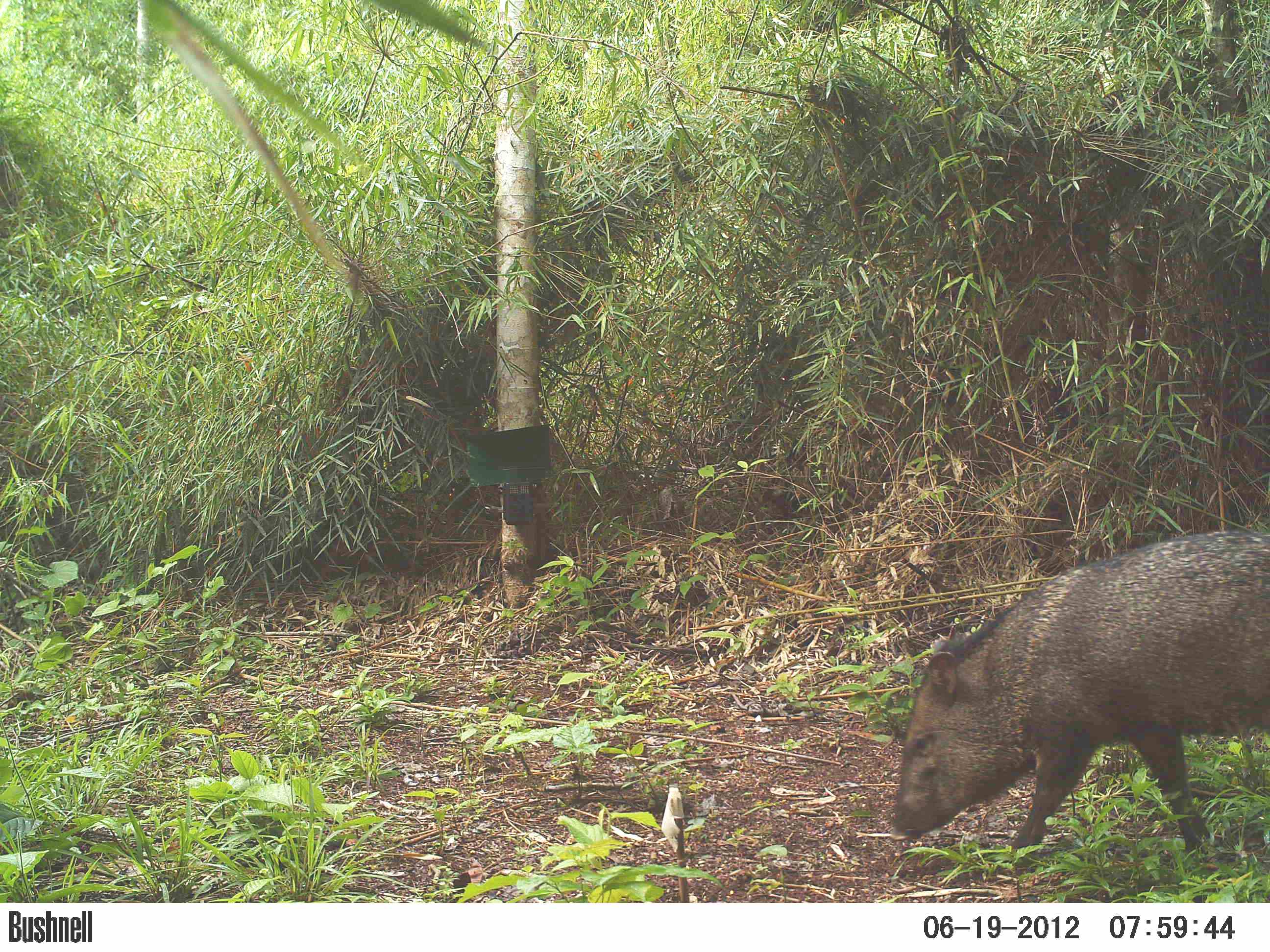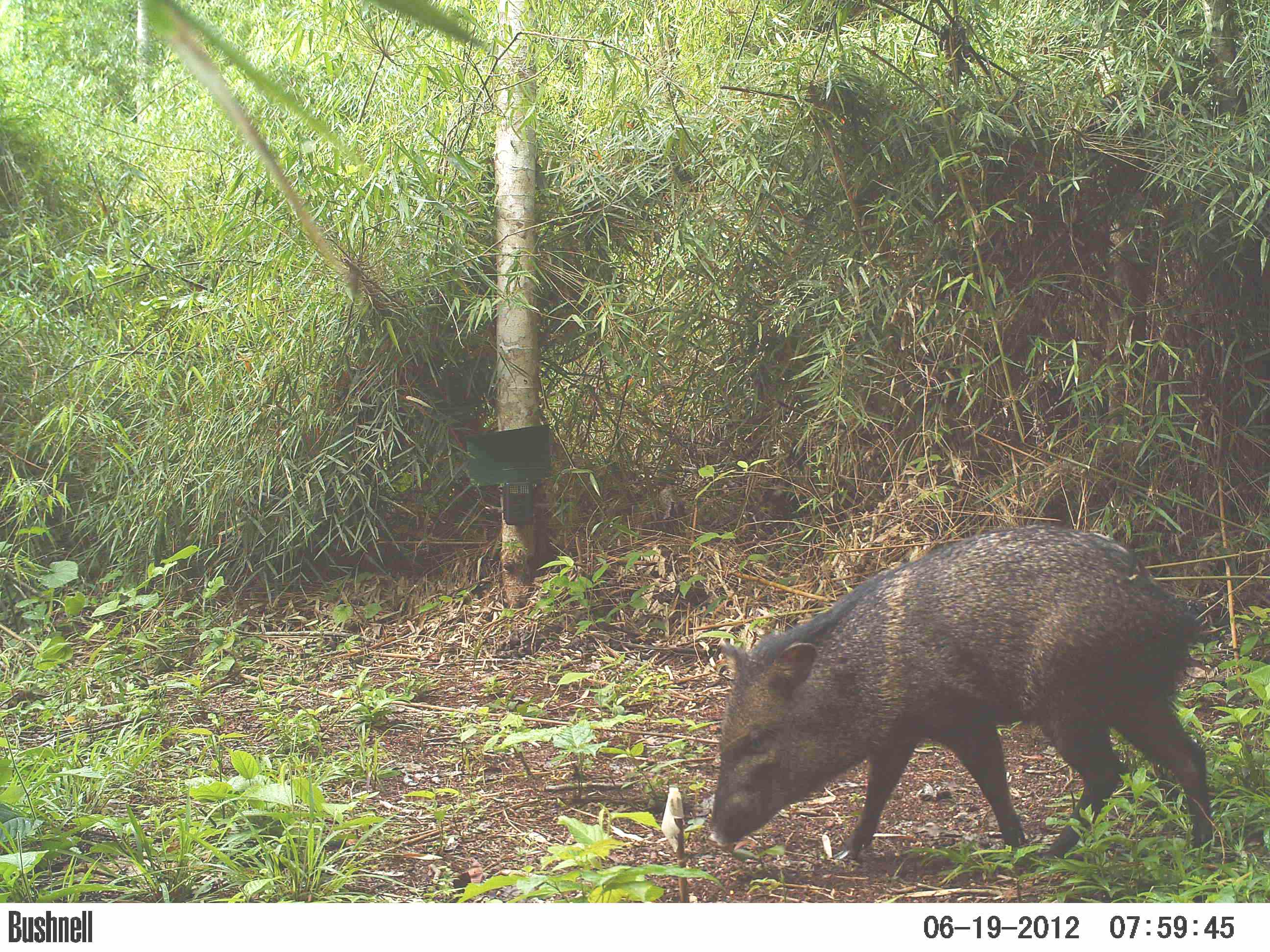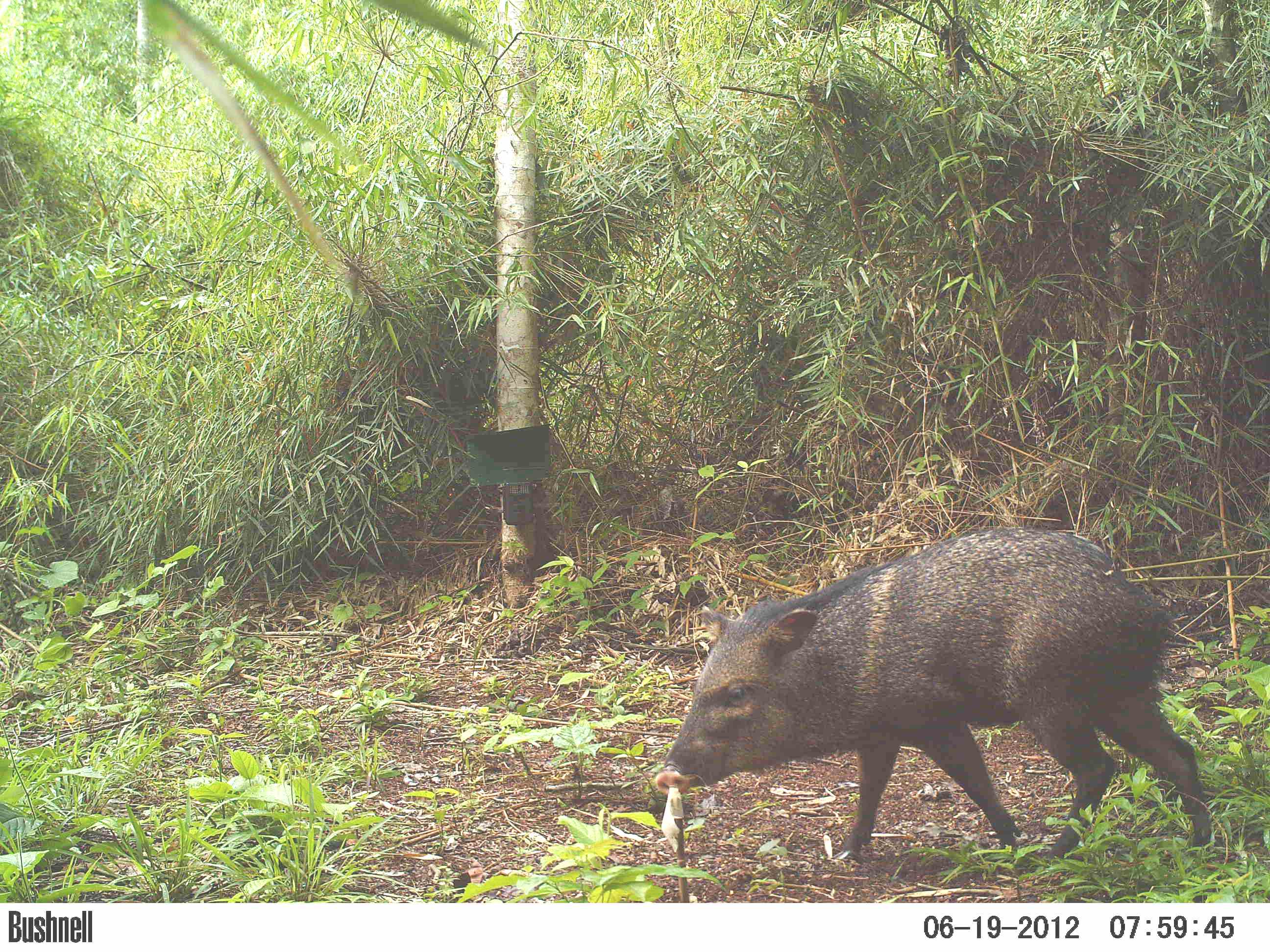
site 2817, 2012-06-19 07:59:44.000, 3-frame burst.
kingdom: Animalia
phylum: Chordata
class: Mammalia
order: Artiodactyla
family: Tayassuidae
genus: Pecari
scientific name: Pecari tajacu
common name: collared peccary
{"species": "Pecari tajacu (collared peccary)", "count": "5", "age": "adult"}